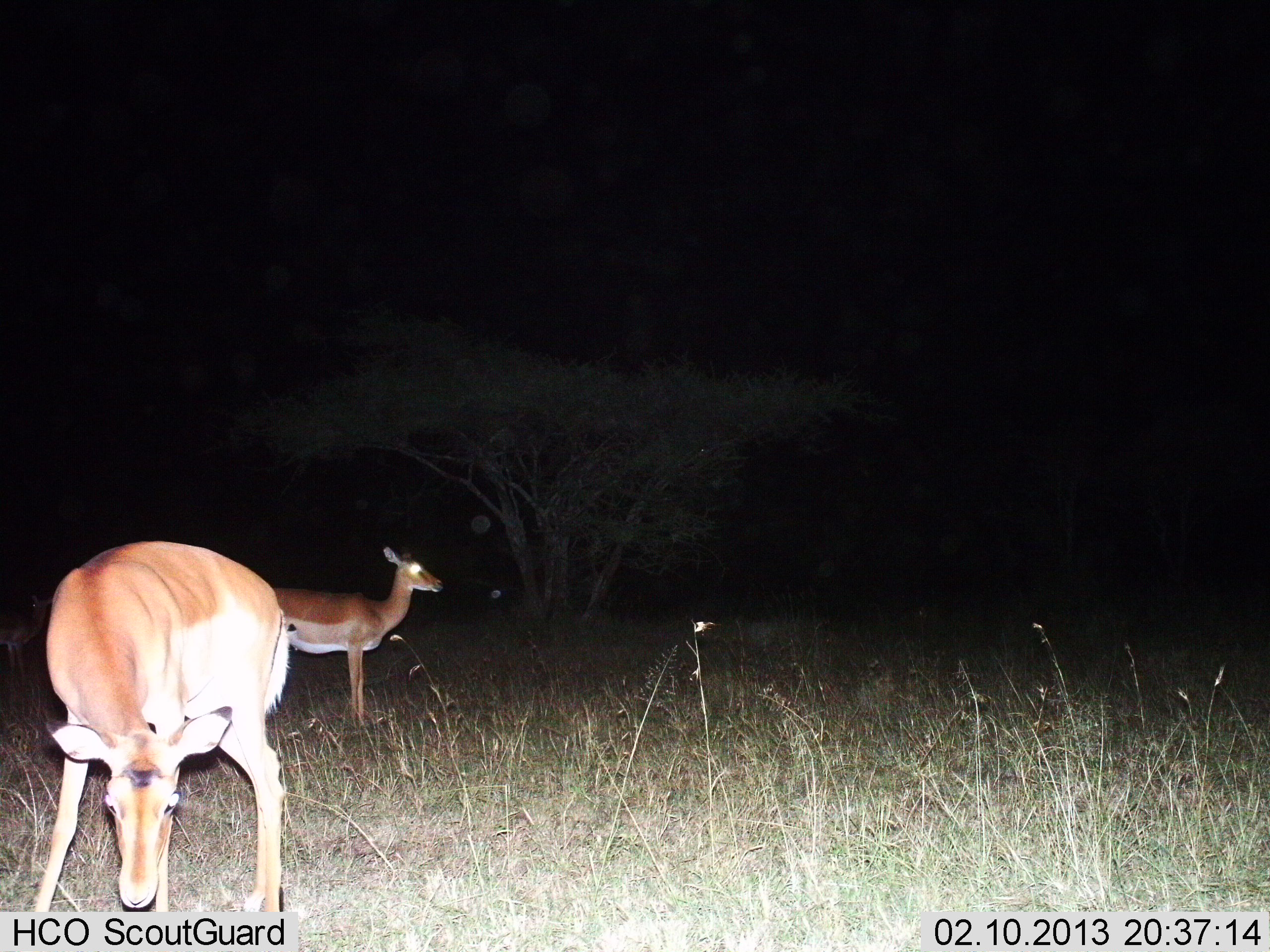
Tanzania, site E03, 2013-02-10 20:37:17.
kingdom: Animalia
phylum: Chordata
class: Mammalia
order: Artiodactyla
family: Bovidae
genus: Aepyceros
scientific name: Aepyceros melampus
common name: impala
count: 2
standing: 100%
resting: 0%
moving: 0%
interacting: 0%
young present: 0%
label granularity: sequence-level